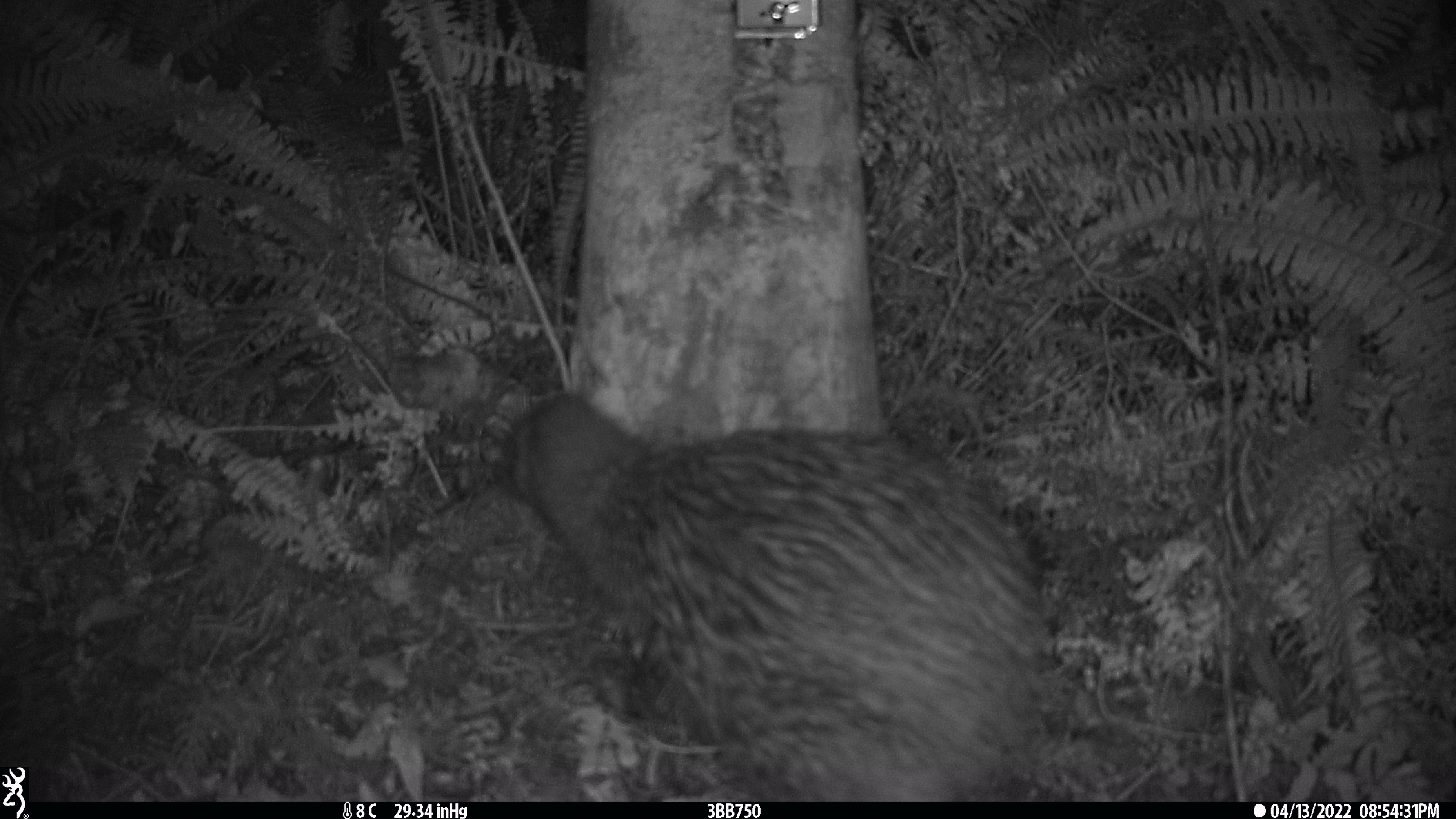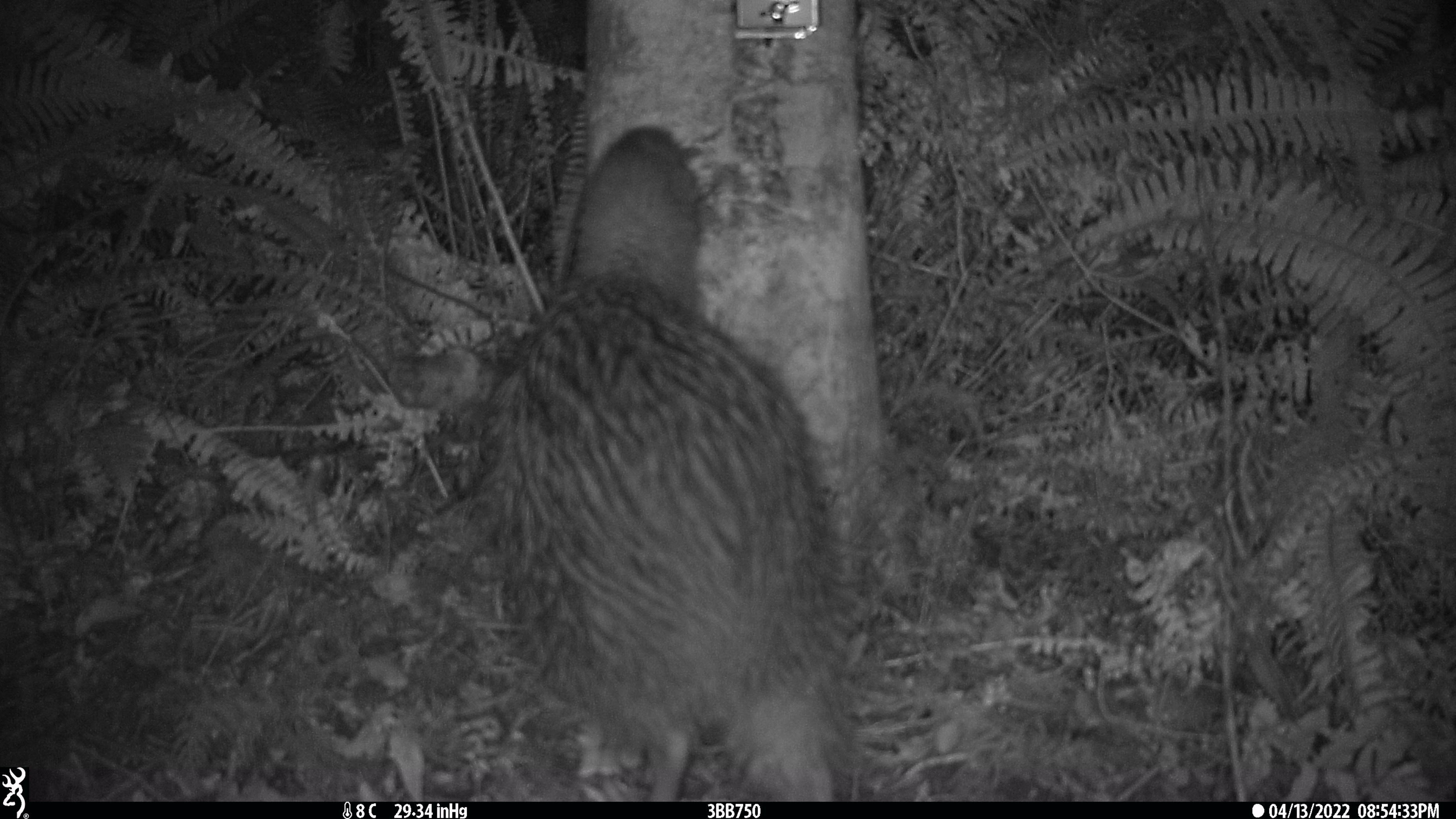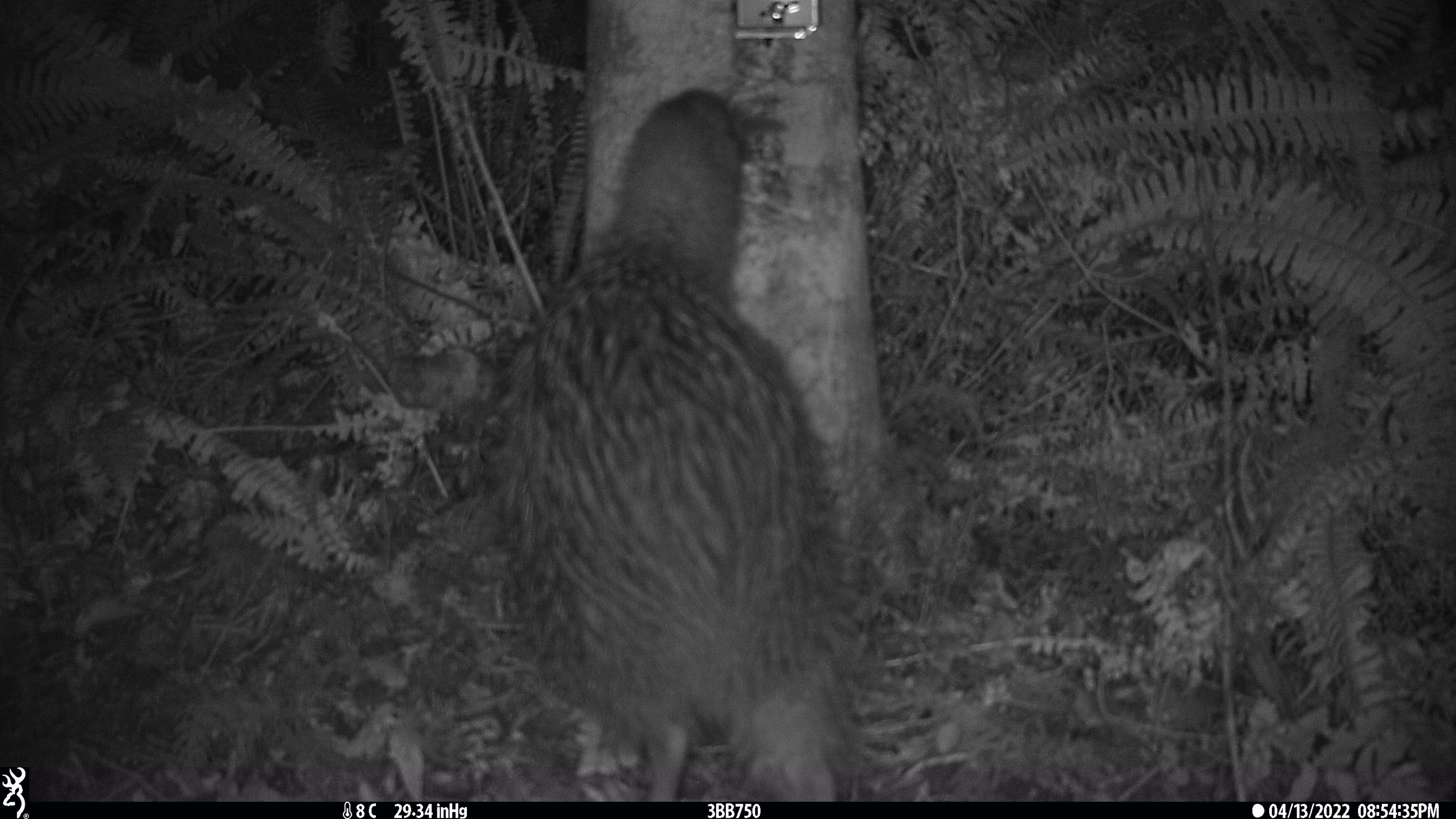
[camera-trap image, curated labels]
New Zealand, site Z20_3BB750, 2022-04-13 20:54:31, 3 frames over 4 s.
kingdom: Animalia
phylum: Chordata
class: Aves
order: Apterygiformes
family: Apterygidae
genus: Apteryx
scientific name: Apteryx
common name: kiwi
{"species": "kiwi (Apteryx)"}